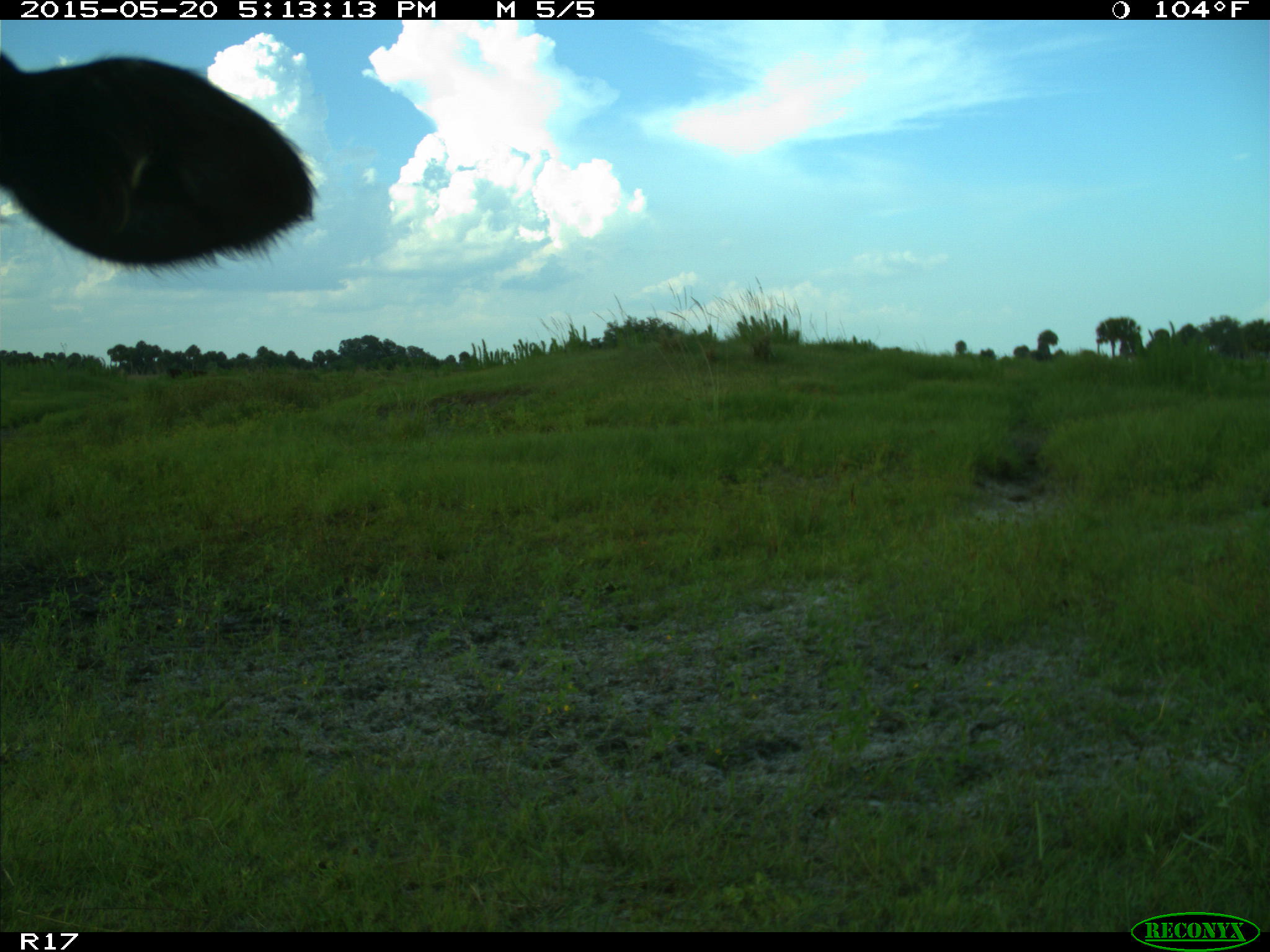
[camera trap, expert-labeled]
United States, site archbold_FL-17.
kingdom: Animalia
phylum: Chordata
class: Mammalia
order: Artiodactyla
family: Bovidae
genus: Bos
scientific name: Bos taurus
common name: domestic cow